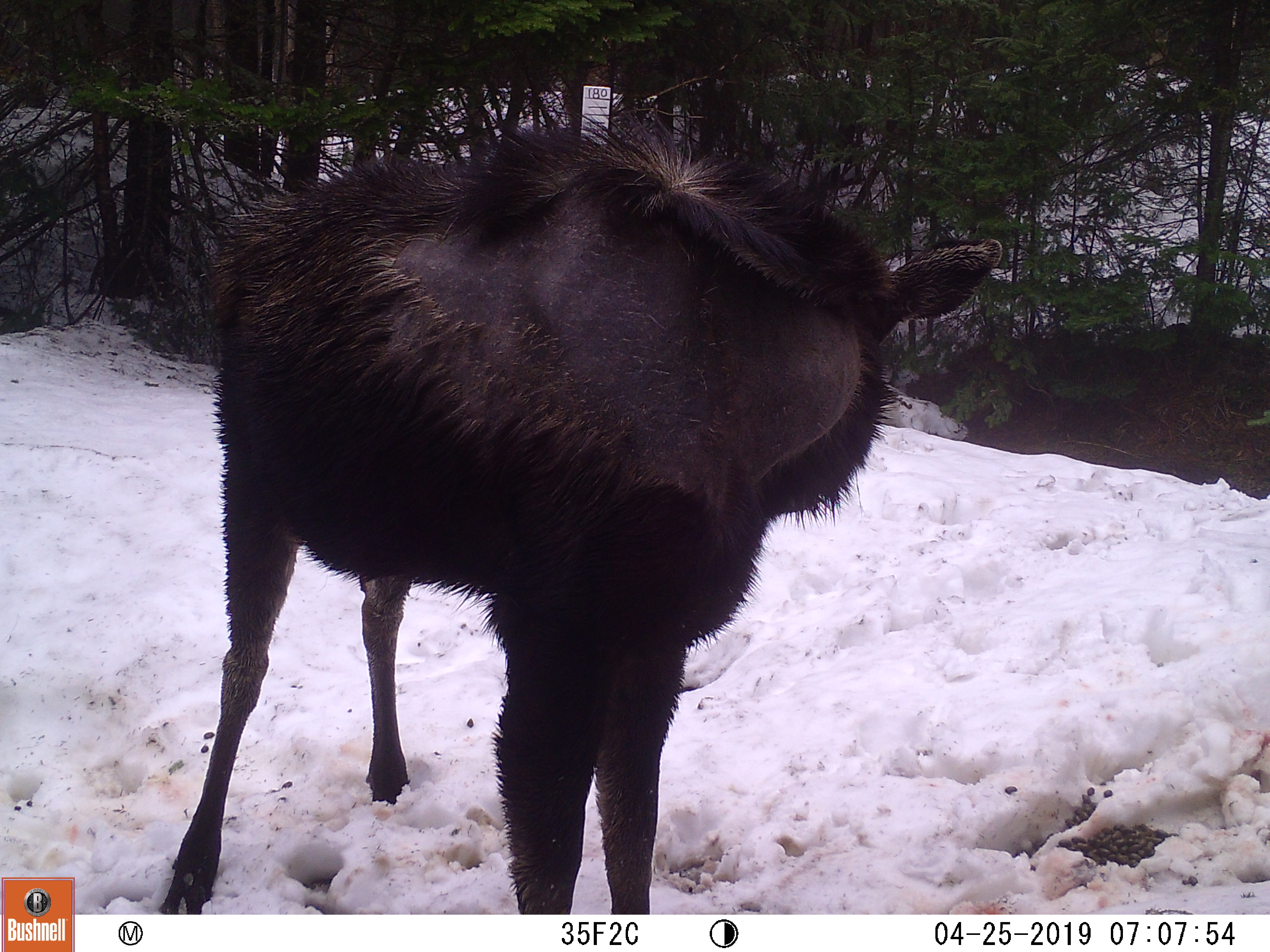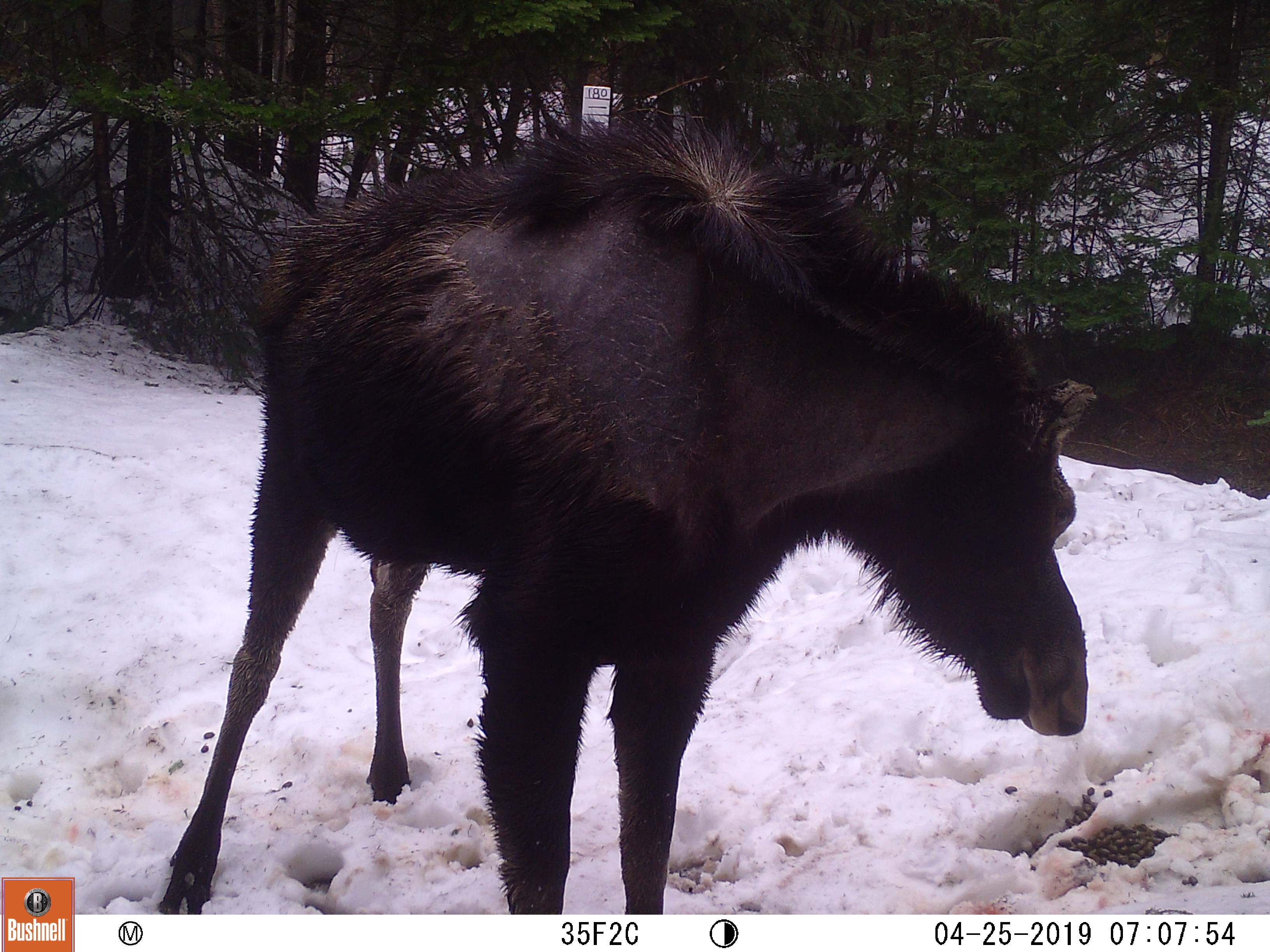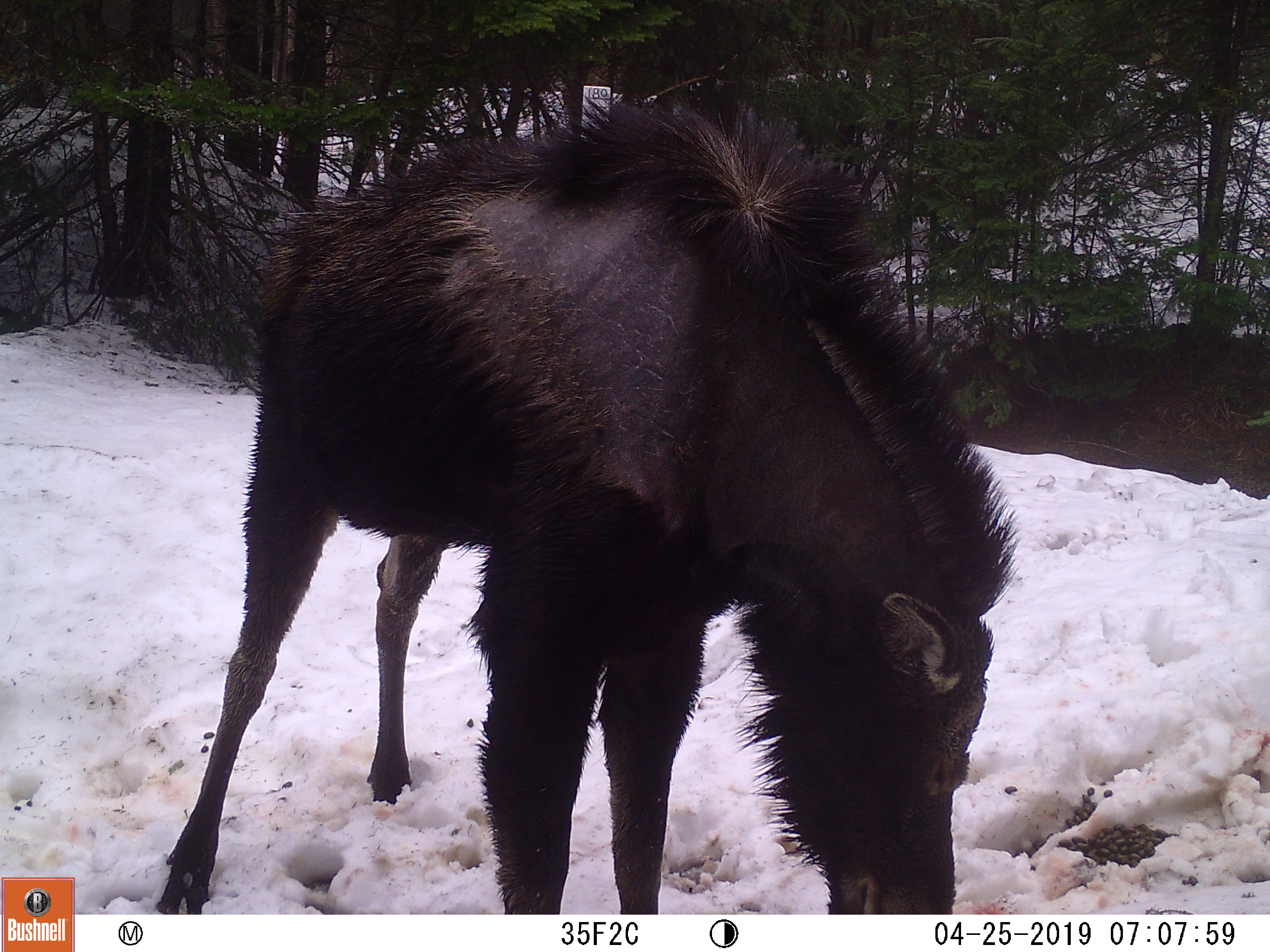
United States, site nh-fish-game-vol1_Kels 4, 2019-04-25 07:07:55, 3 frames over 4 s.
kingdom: Animalia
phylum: Chordata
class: Mammalia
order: Artiodactyla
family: Cervidae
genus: Alces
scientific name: Alces alces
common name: moose